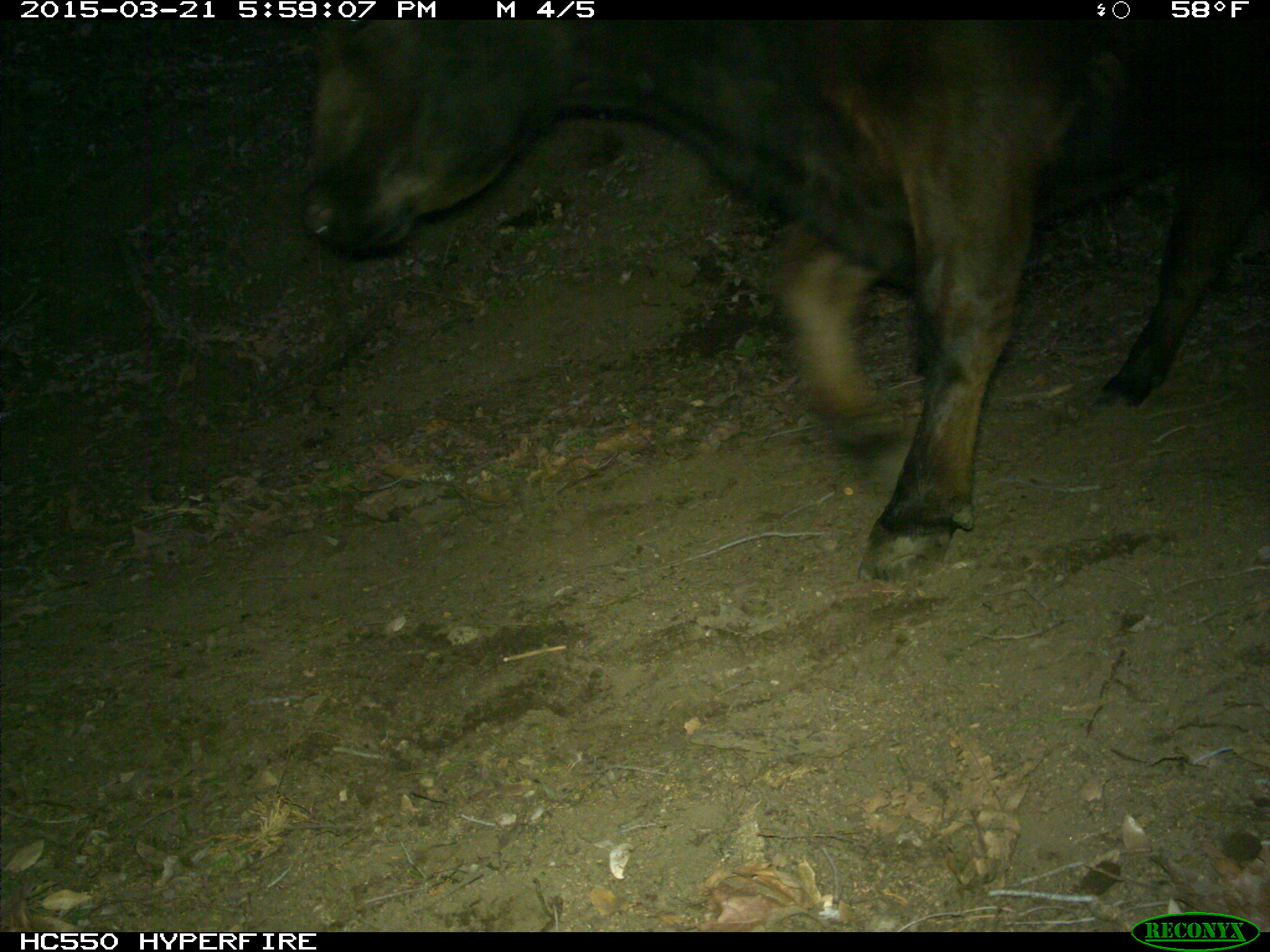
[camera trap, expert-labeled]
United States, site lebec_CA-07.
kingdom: Animalia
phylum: Chordata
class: Mammalia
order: Artiodactyla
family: Bovidae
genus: Bos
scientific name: Bos taurus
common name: domestic cow